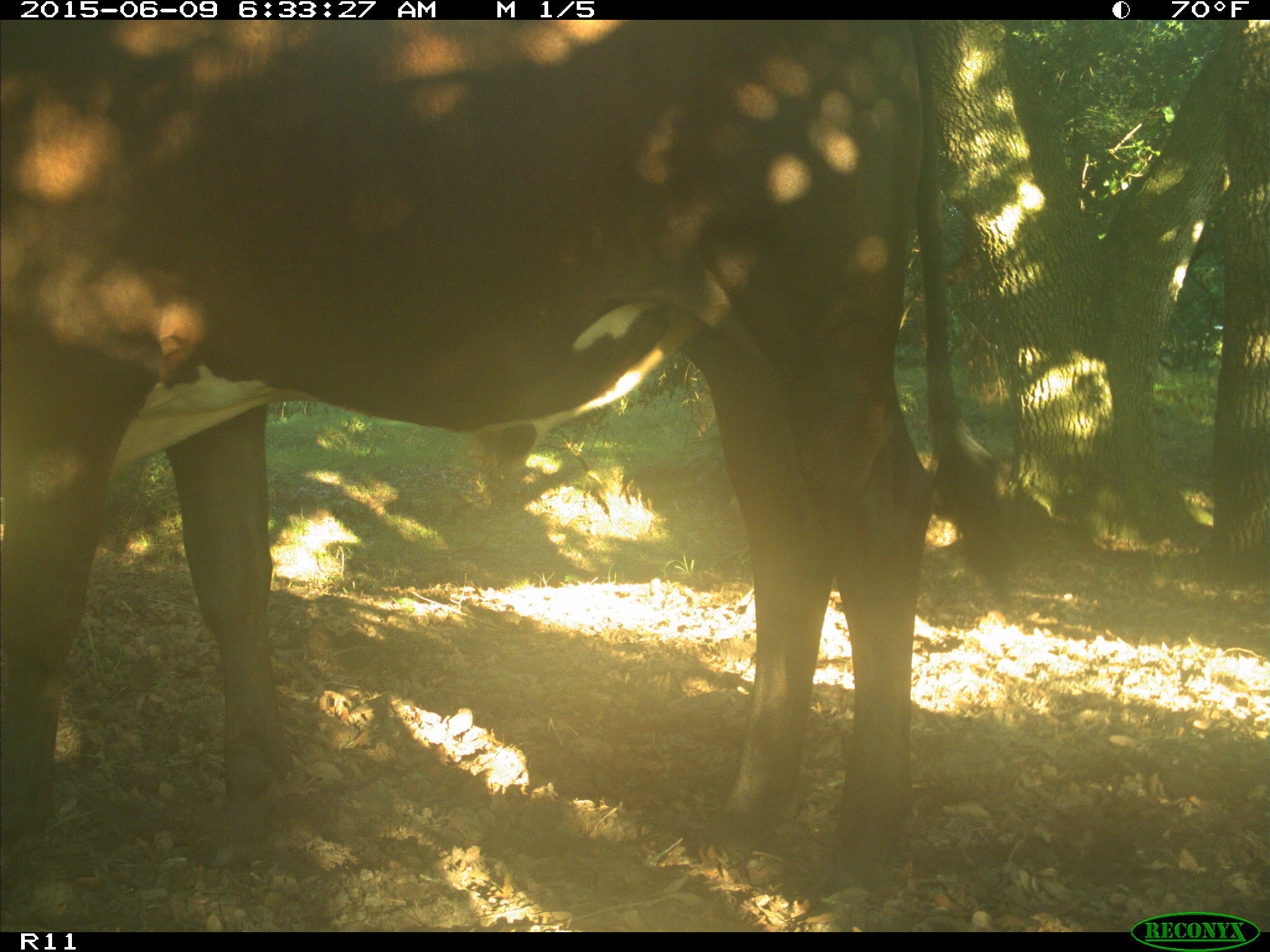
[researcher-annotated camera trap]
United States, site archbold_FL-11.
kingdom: Animalia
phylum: Chordata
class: Mammalia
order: Artiodactyla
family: Bovidae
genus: Bos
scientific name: Bos taurus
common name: domestic cow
Bos taurus (domestic cow).